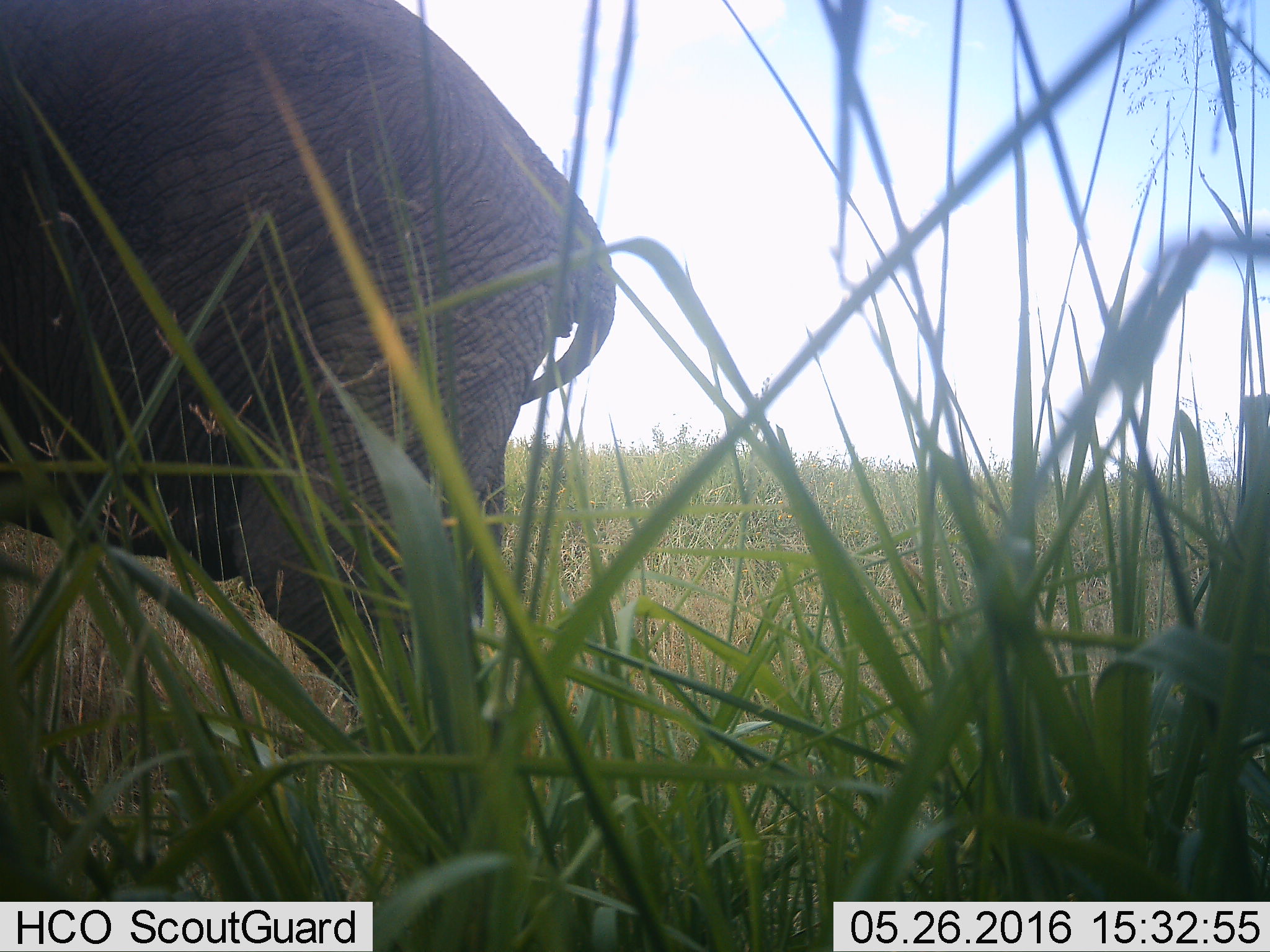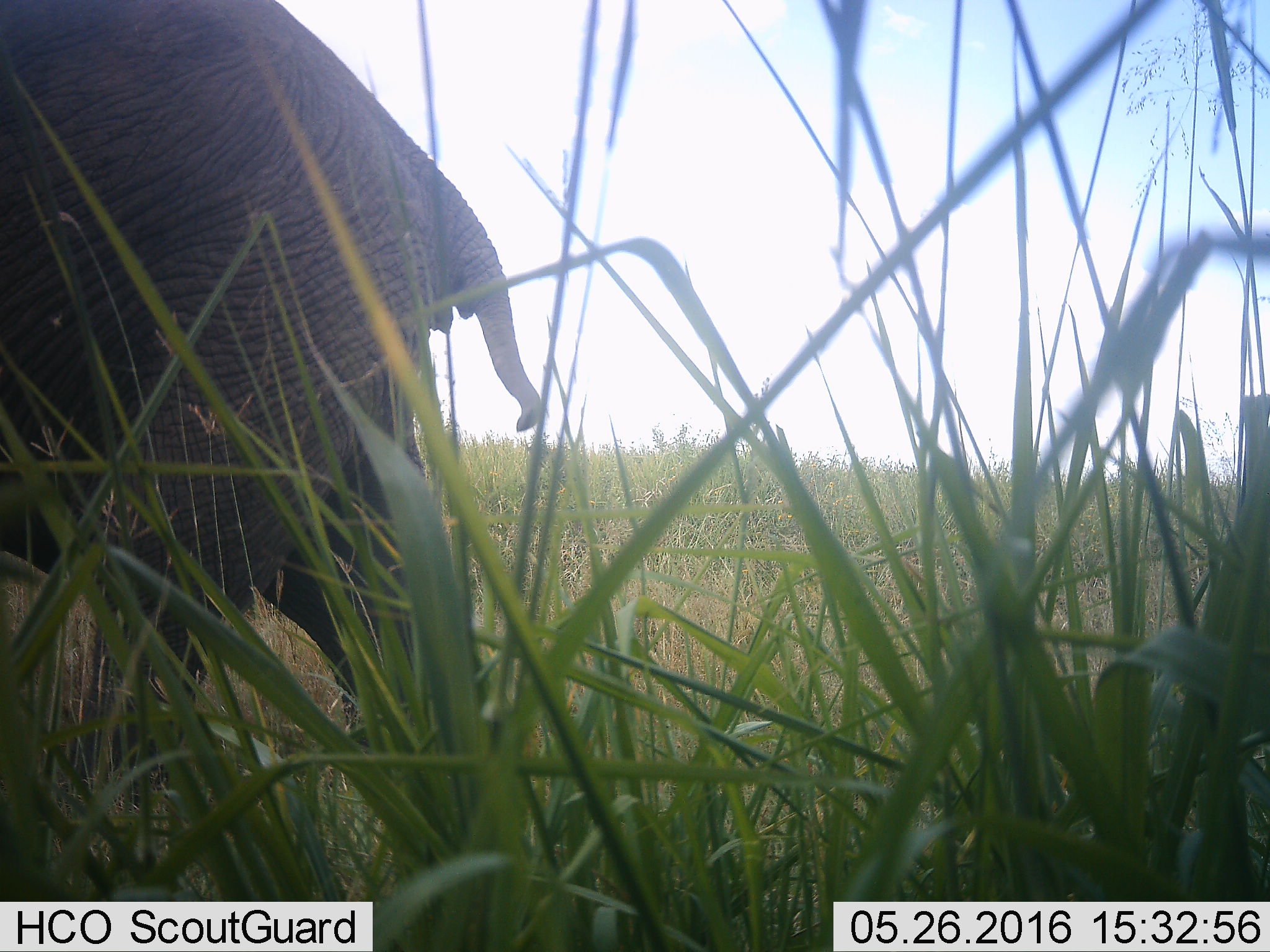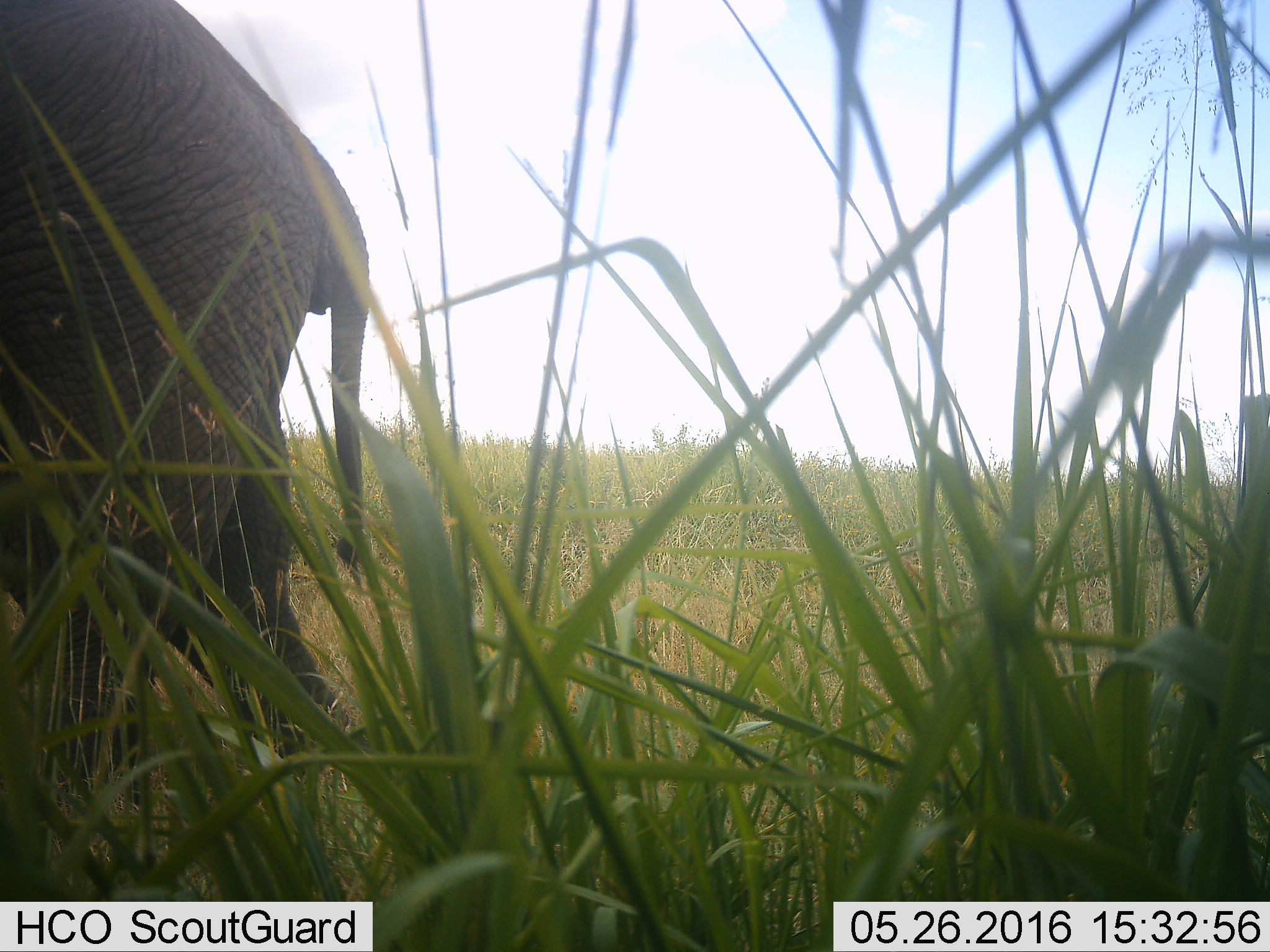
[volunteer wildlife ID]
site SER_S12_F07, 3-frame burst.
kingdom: Animalia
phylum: Chordata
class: Mammalia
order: Proboscidea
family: Elephantidae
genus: Loxodonta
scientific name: Loxodonta africana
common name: african bush elephant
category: elephant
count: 1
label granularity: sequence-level